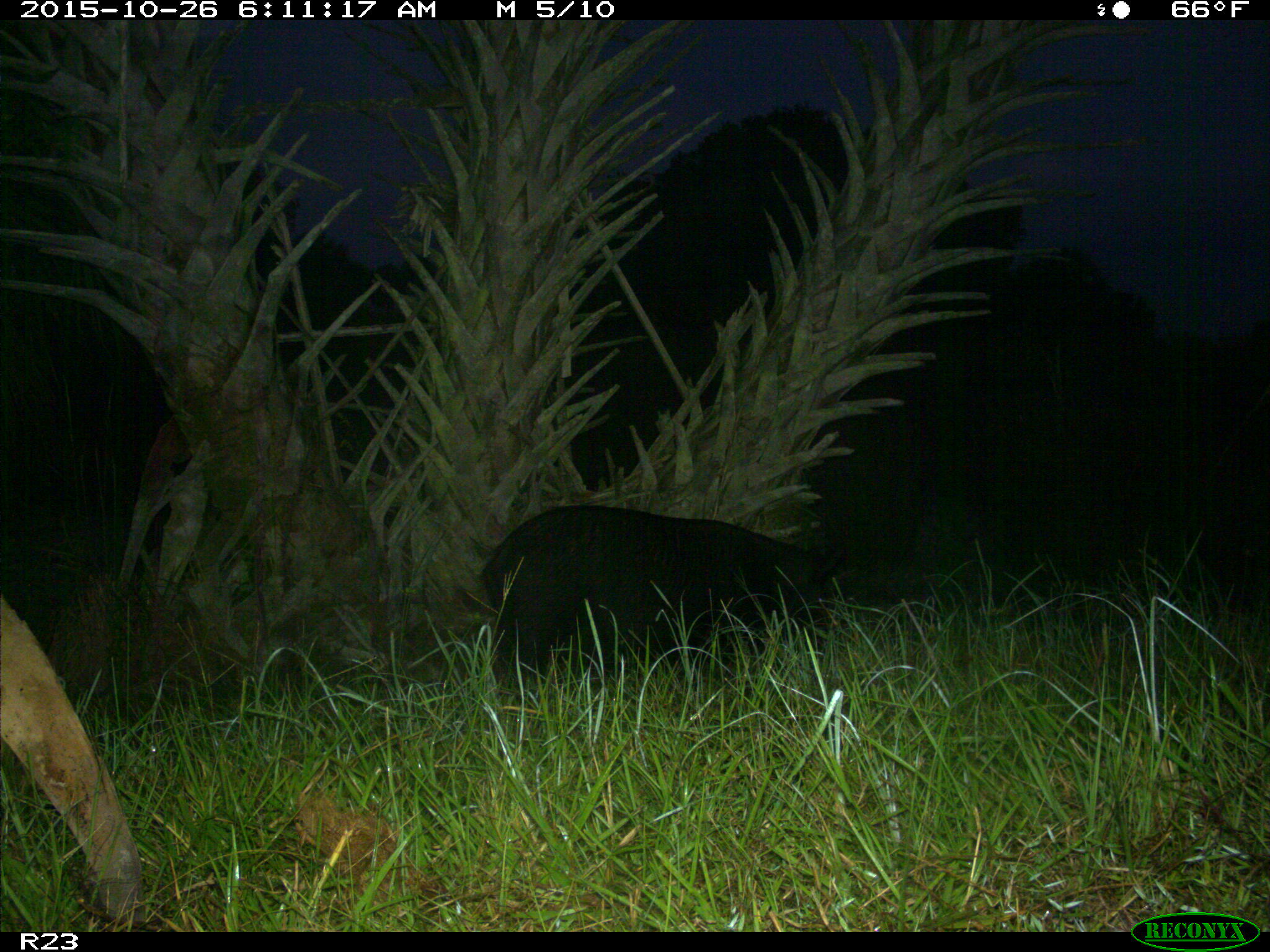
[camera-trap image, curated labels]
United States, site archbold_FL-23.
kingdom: Animalia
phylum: Chordata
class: Mammalia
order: Artiodactyla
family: Suidae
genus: Sus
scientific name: Sus scrofa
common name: wild boar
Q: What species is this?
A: Sus scrofa (wild boar).